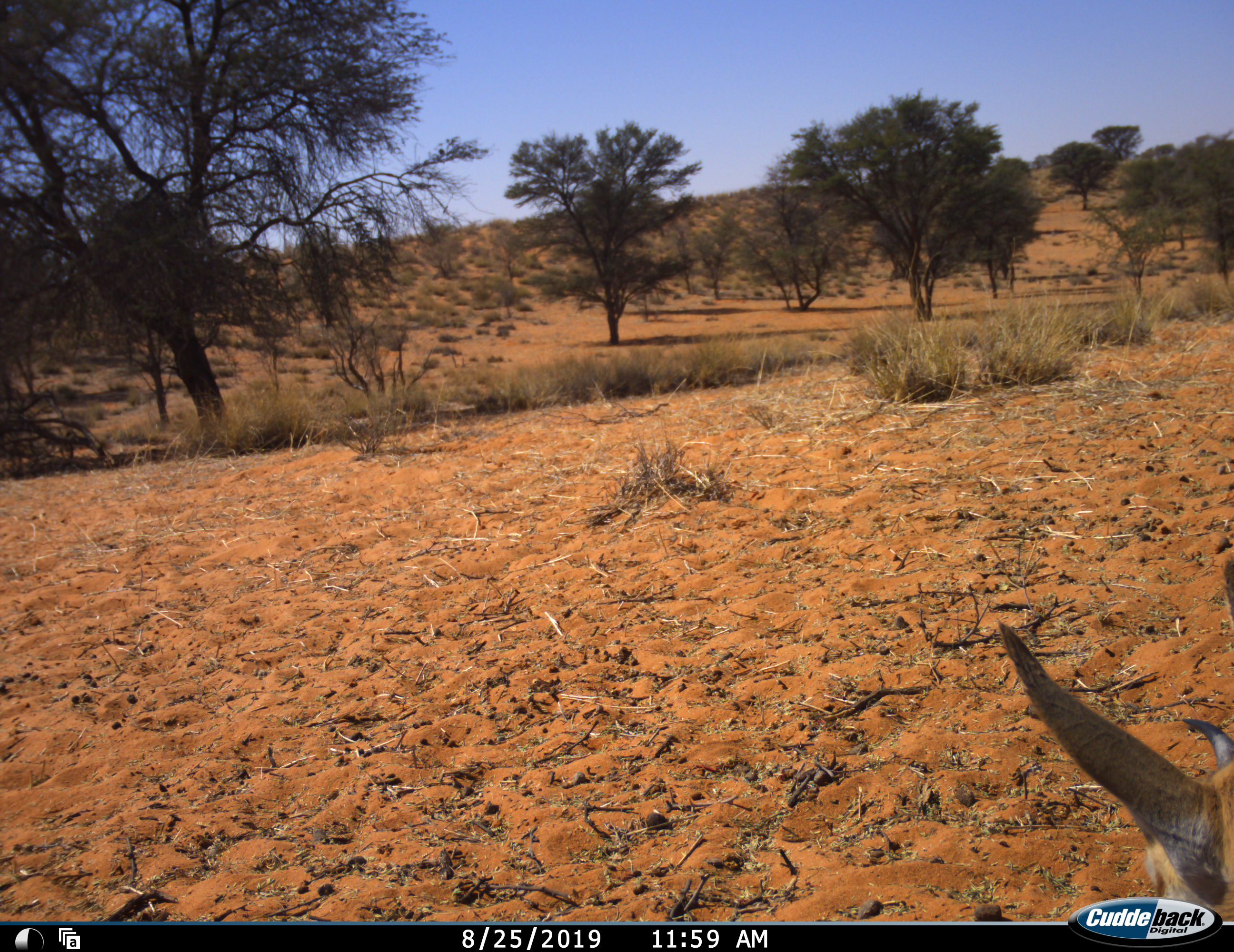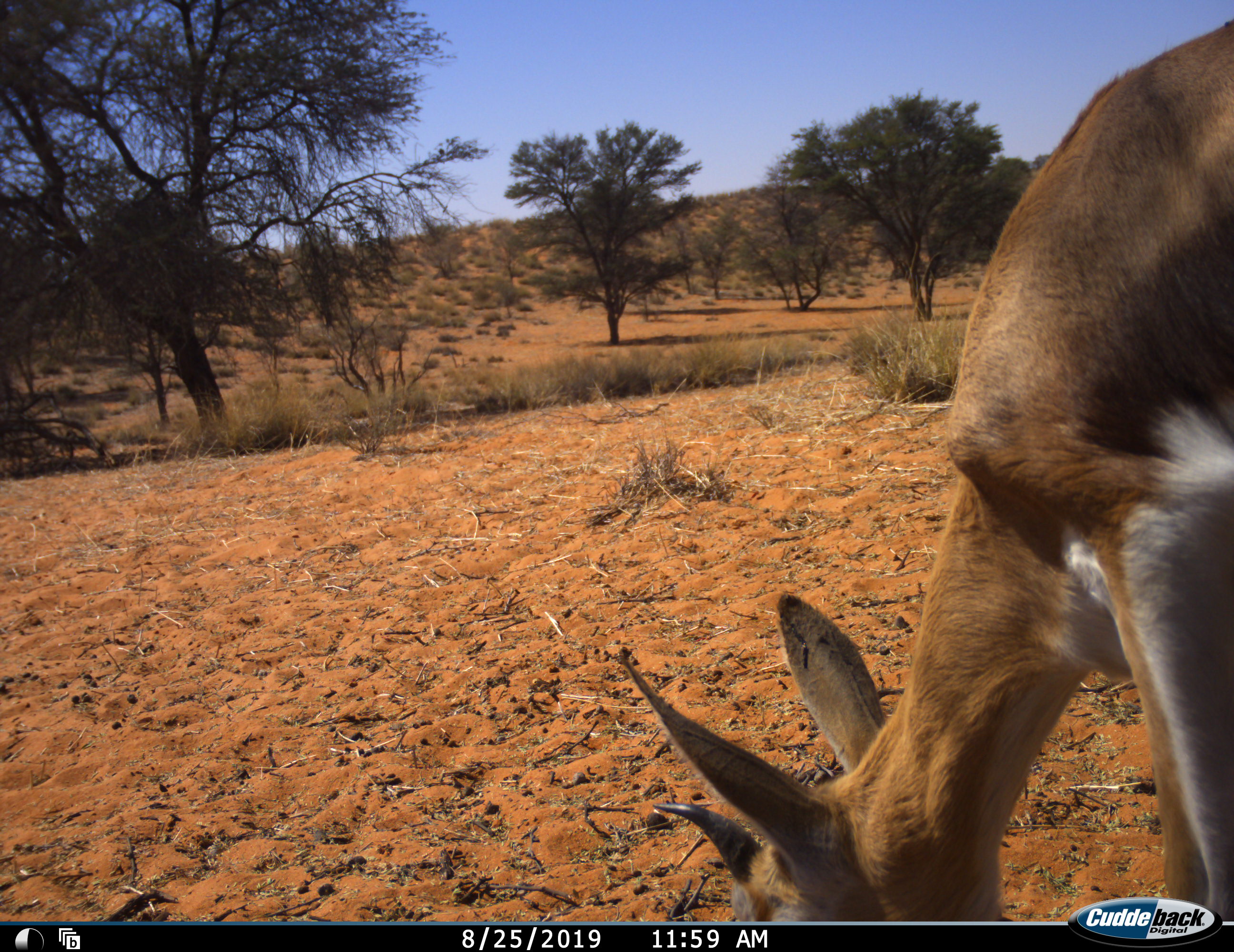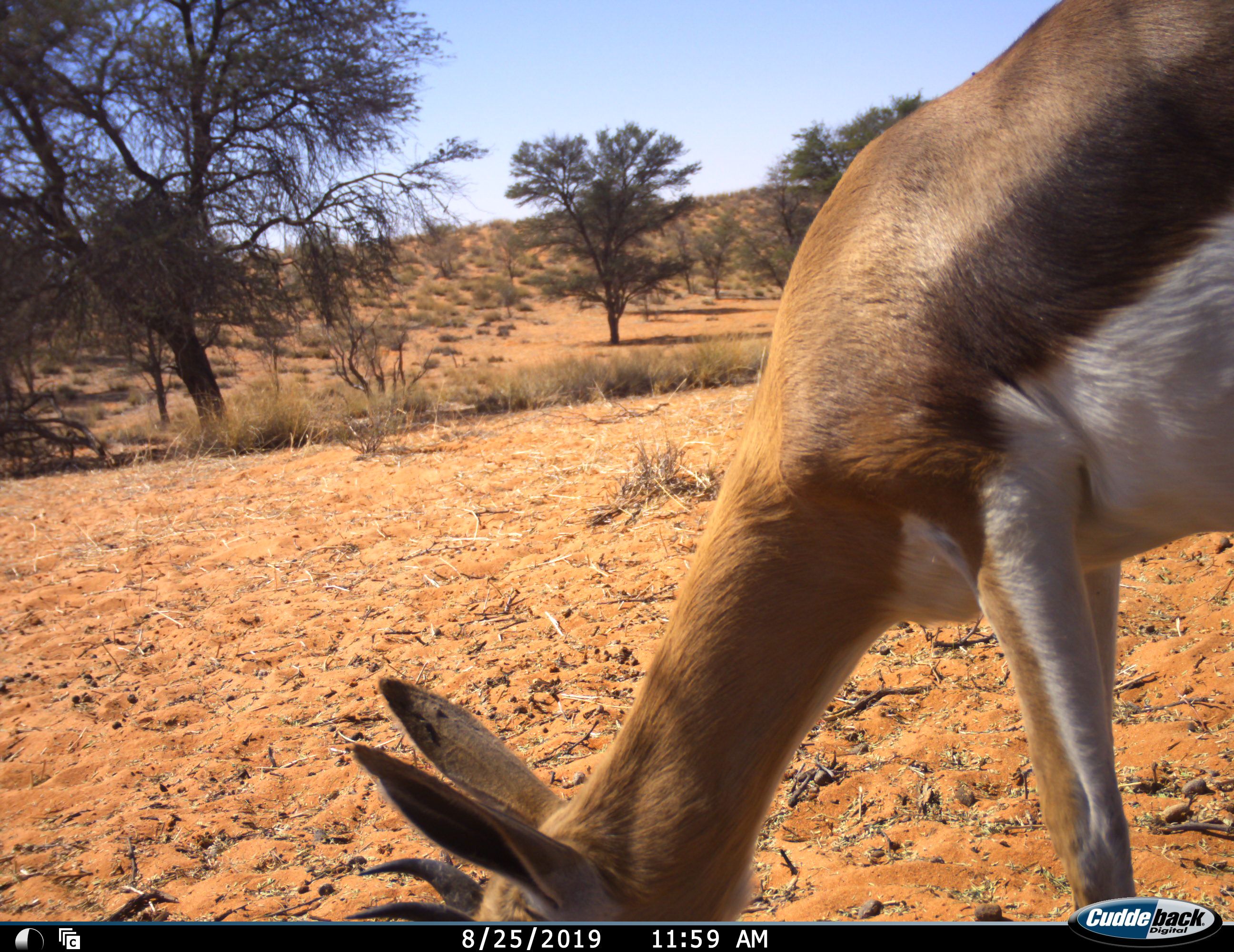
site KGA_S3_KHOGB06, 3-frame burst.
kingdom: Animalia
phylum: Chordata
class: Mammalia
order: Artiodactyla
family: Bovidae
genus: Antidorcas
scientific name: Antidorcas marsupialis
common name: springbok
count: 1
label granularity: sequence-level